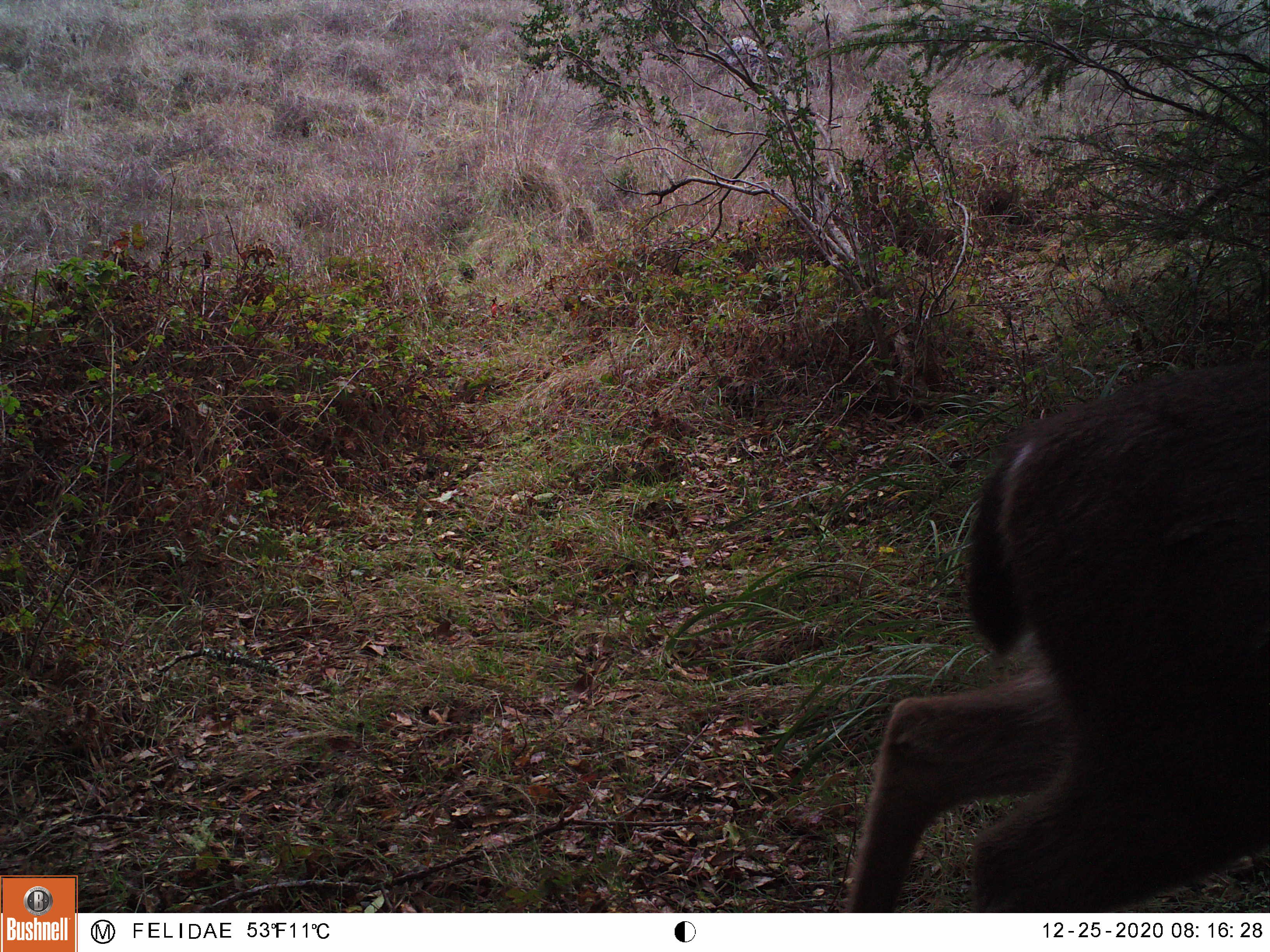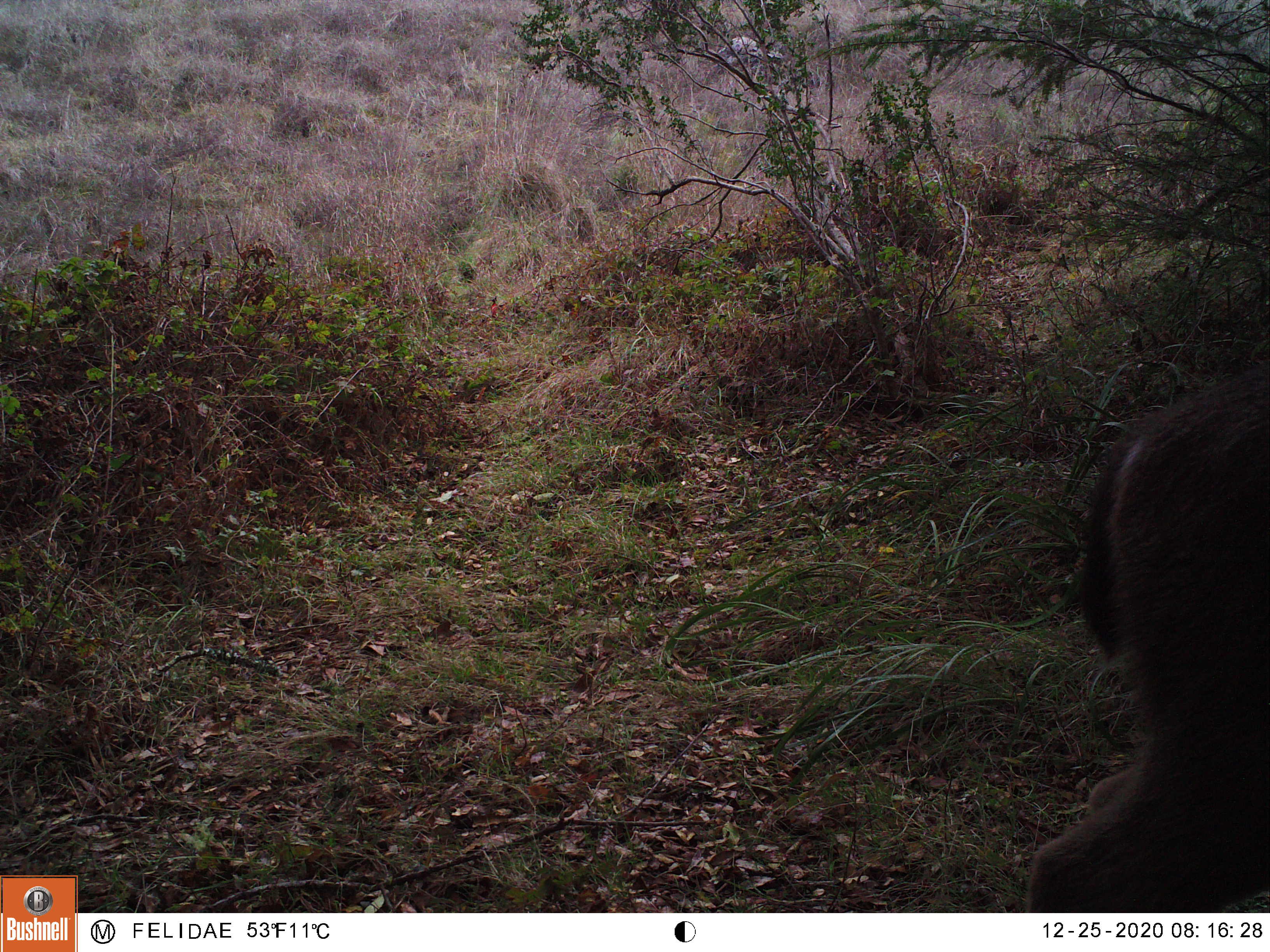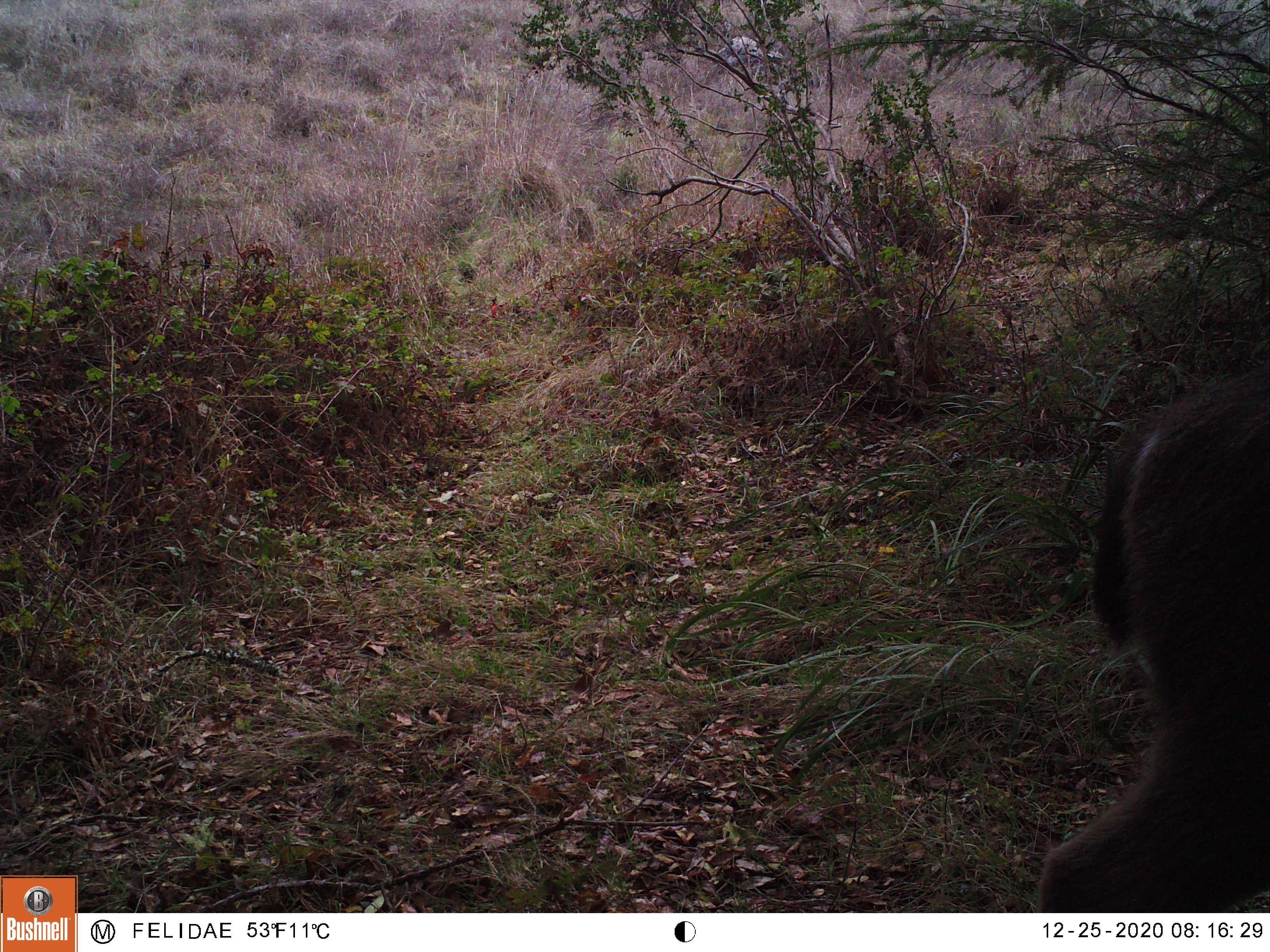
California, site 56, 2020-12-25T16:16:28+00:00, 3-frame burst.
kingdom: Animalia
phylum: Chordata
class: Mammalia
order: Artiodactyla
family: Cervidae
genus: Odocoileus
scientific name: Odocoileus hemionus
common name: mule deer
Mule deer (Odocoileus hemionus).